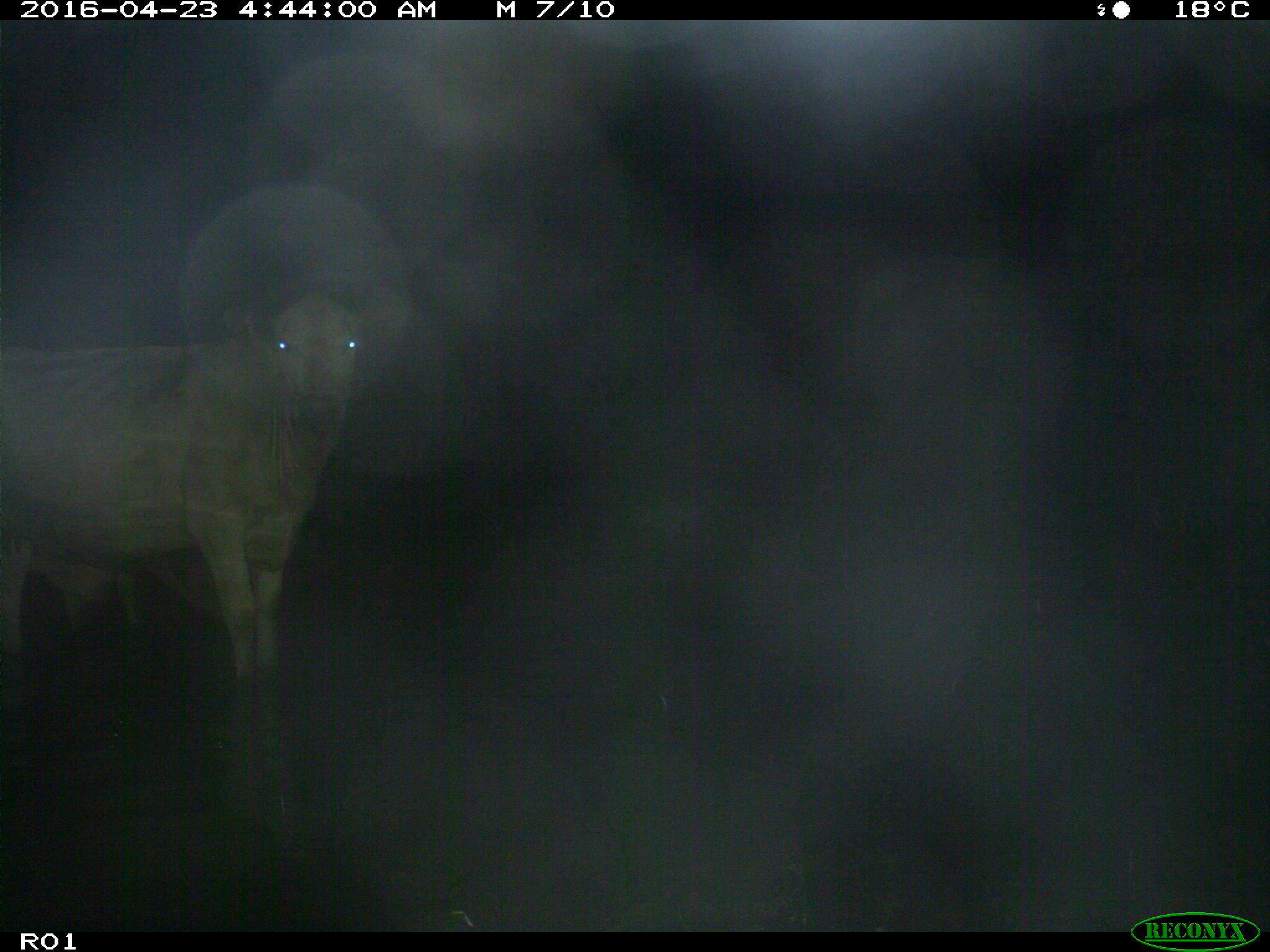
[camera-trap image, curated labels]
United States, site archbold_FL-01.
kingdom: Animalia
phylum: Chordata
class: Mammalia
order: Artiodactyla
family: Bovidae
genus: Bos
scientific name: Bos taurus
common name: domestic cow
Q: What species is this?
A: Bos taurus (domestic cow).